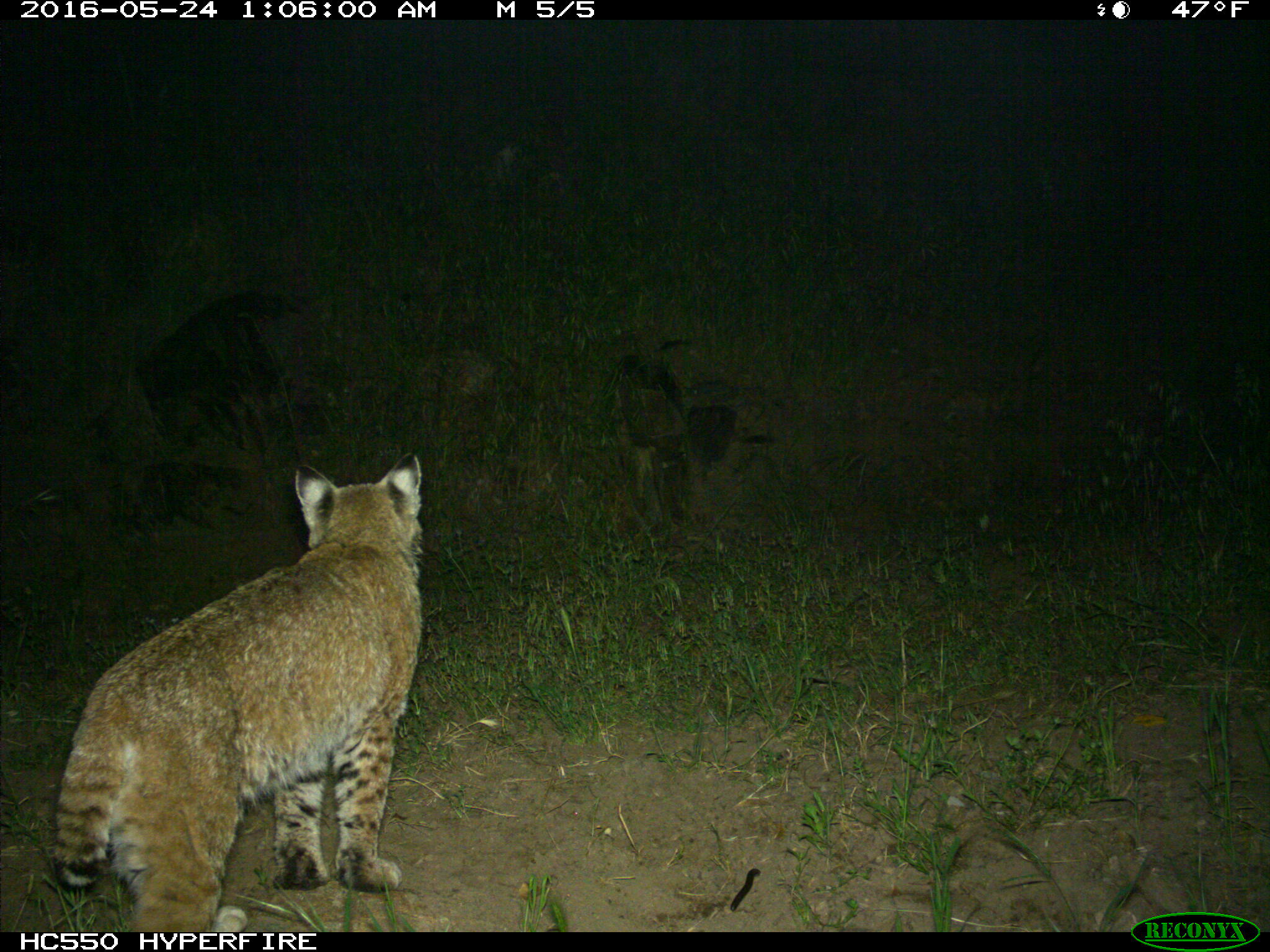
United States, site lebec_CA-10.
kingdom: Animalia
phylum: Chordata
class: Mammalia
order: Carnivora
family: Felidae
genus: Lynx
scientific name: Lynx rufus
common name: bobcat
Lynx rufus (bobcat).